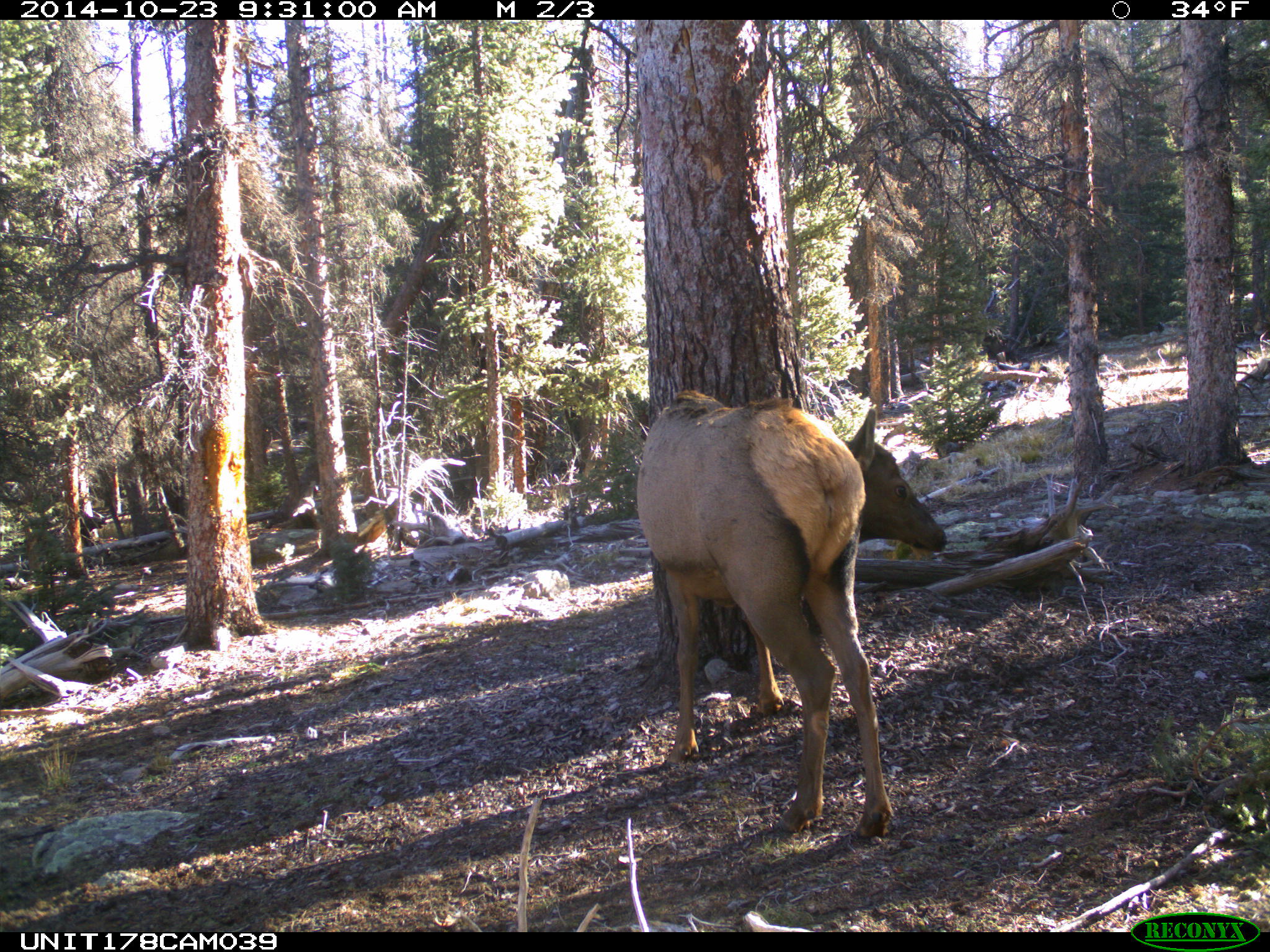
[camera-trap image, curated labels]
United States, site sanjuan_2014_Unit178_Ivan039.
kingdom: Animalia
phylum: Chordata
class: Mammalia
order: Artiodactyla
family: Cervidae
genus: Cervus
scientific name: Cervus elaphus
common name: red deer